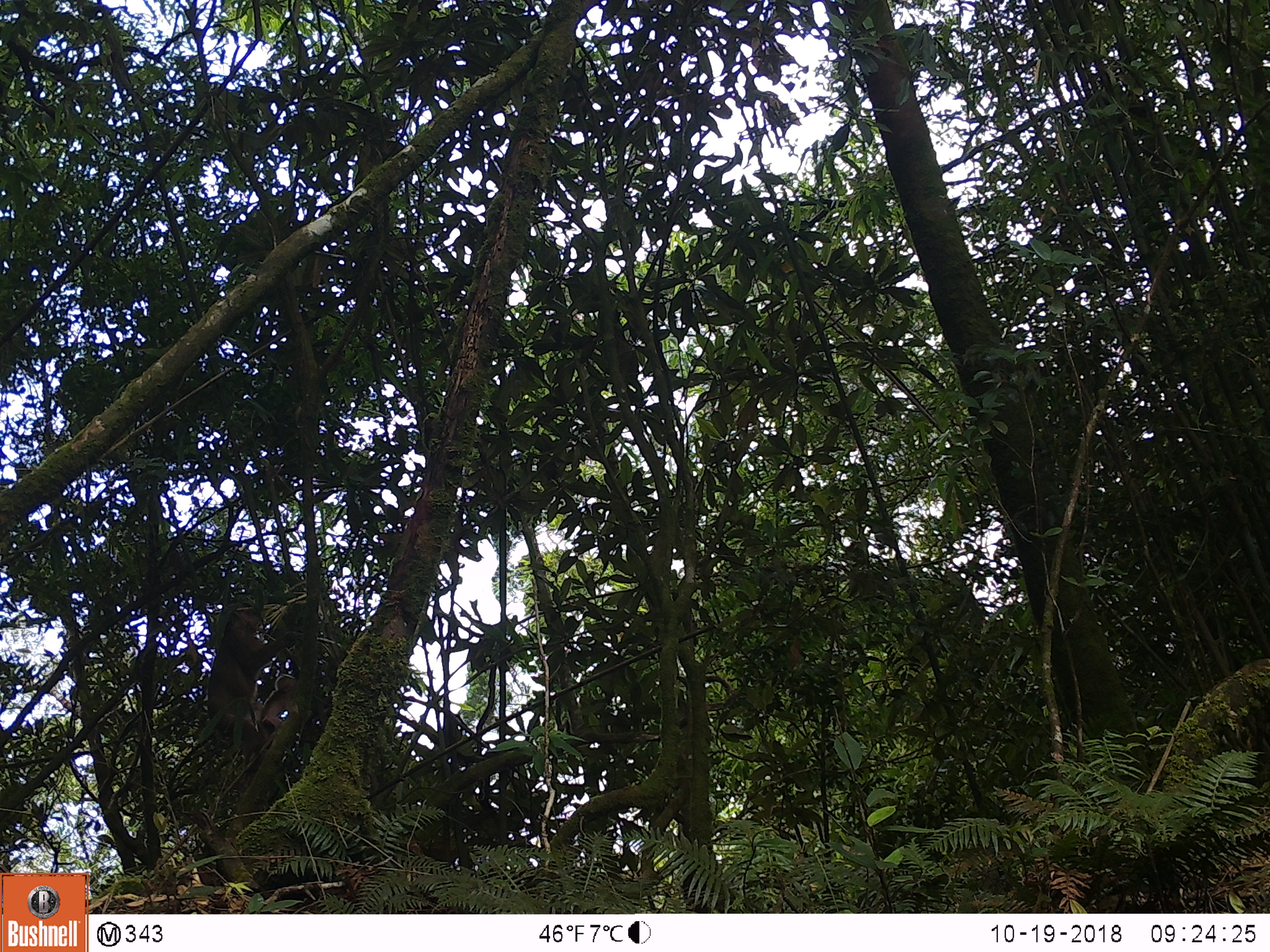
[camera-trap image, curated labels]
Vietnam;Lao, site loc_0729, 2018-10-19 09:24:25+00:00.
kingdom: Animalia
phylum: Chordata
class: Mammalia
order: Primates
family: Cercopithecidae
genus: Macaca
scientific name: Macaca arctoides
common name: stump-tailed macaque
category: stump tailed macaque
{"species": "stump tailed macaque (stump-tailed macaque) (Macaca arctoides)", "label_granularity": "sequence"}